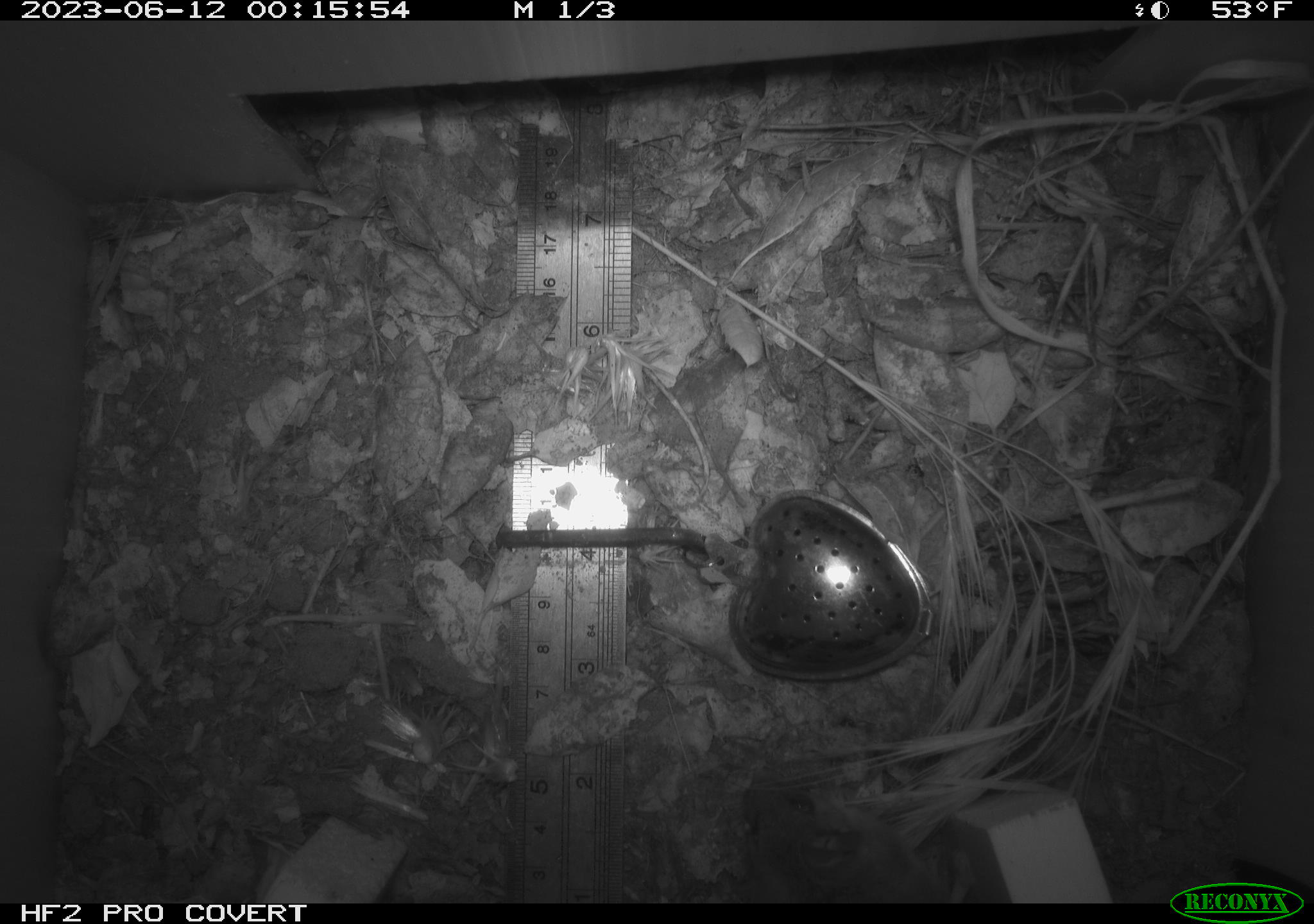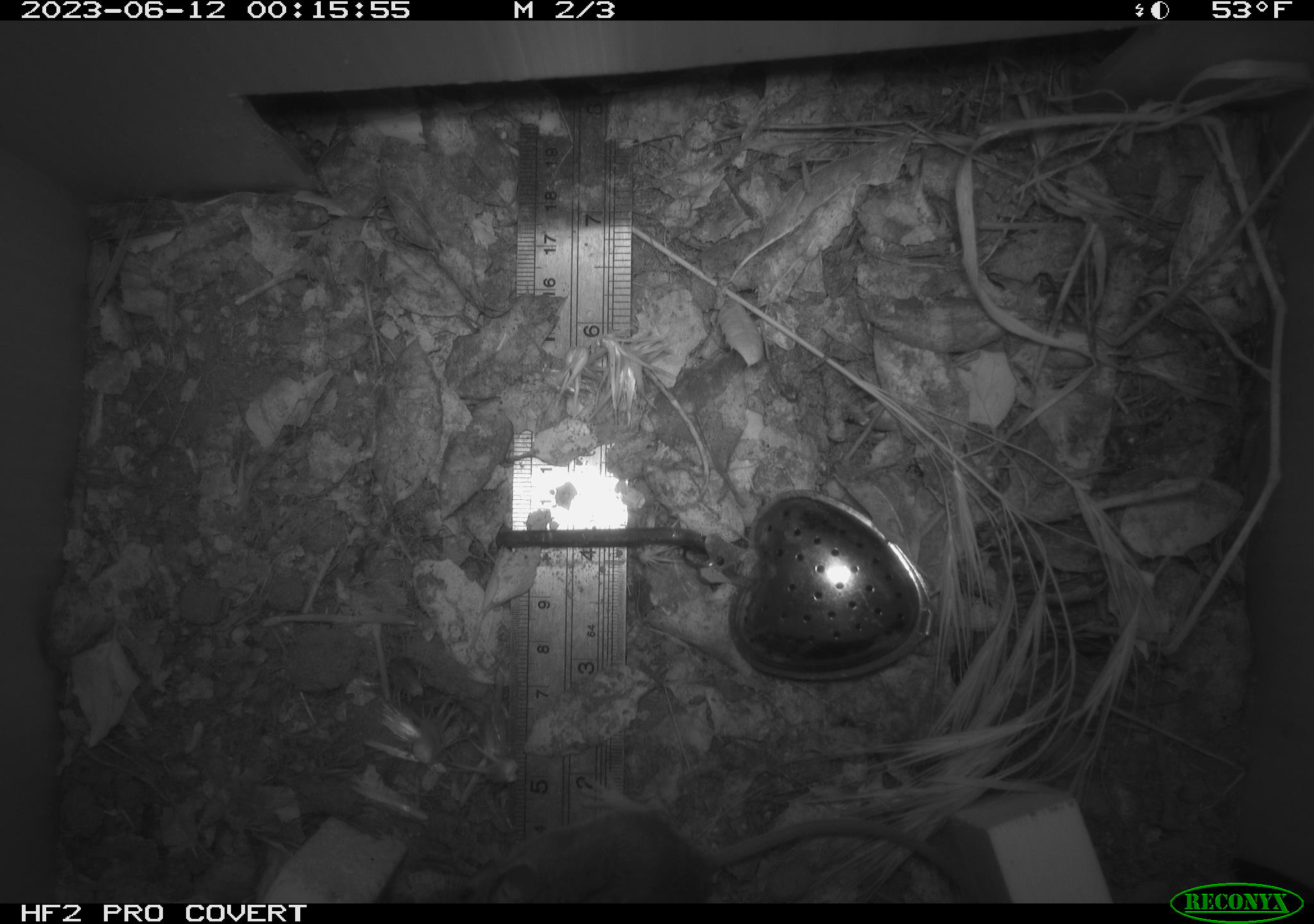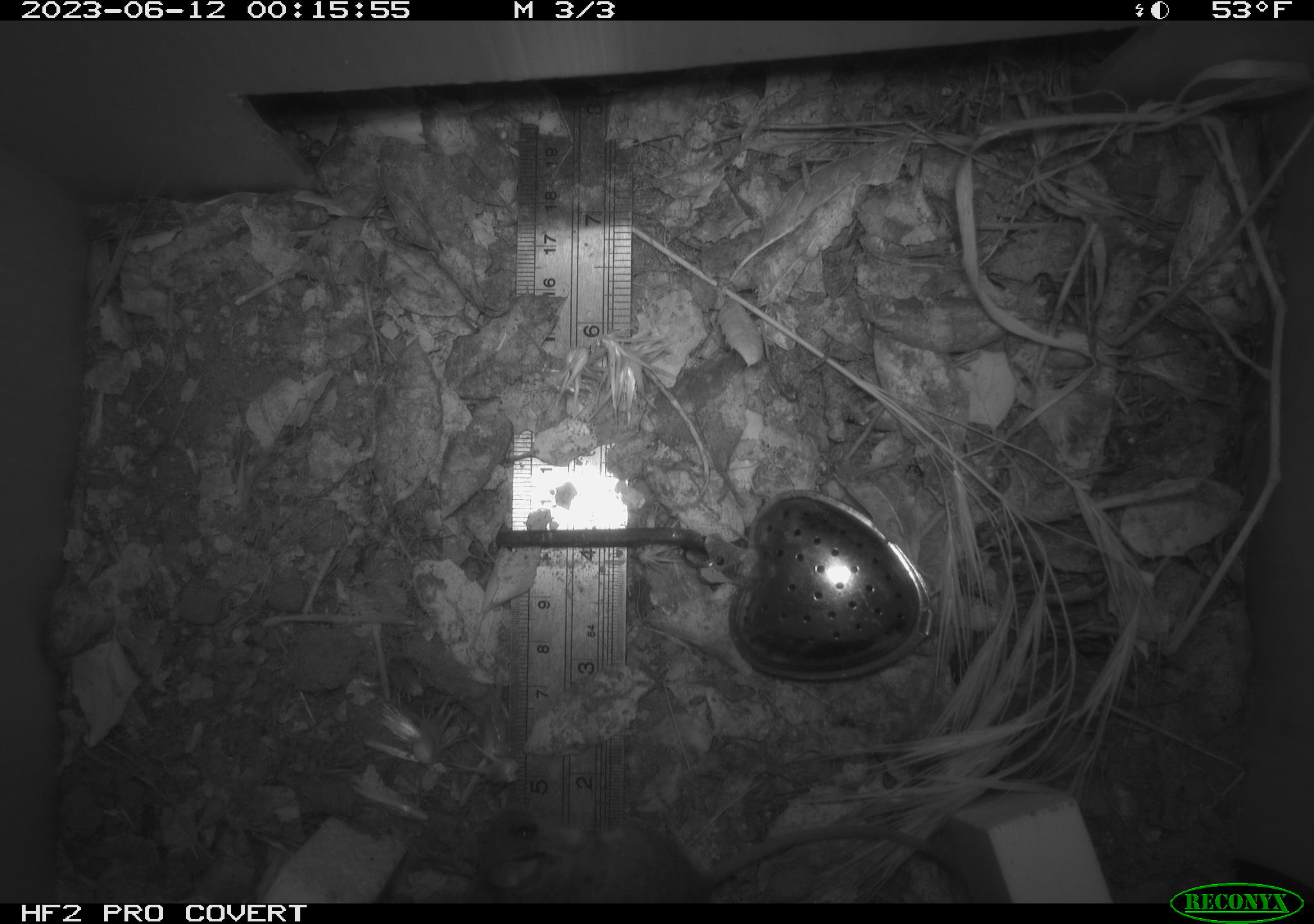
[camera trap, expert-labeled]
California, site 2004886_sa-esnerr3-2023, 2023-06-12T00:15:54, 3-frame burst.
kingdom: Animalia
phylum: Chordata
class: Mammalia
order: Rodentia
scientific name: Rodentia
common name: mouse species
Mouse species (Rodentia).